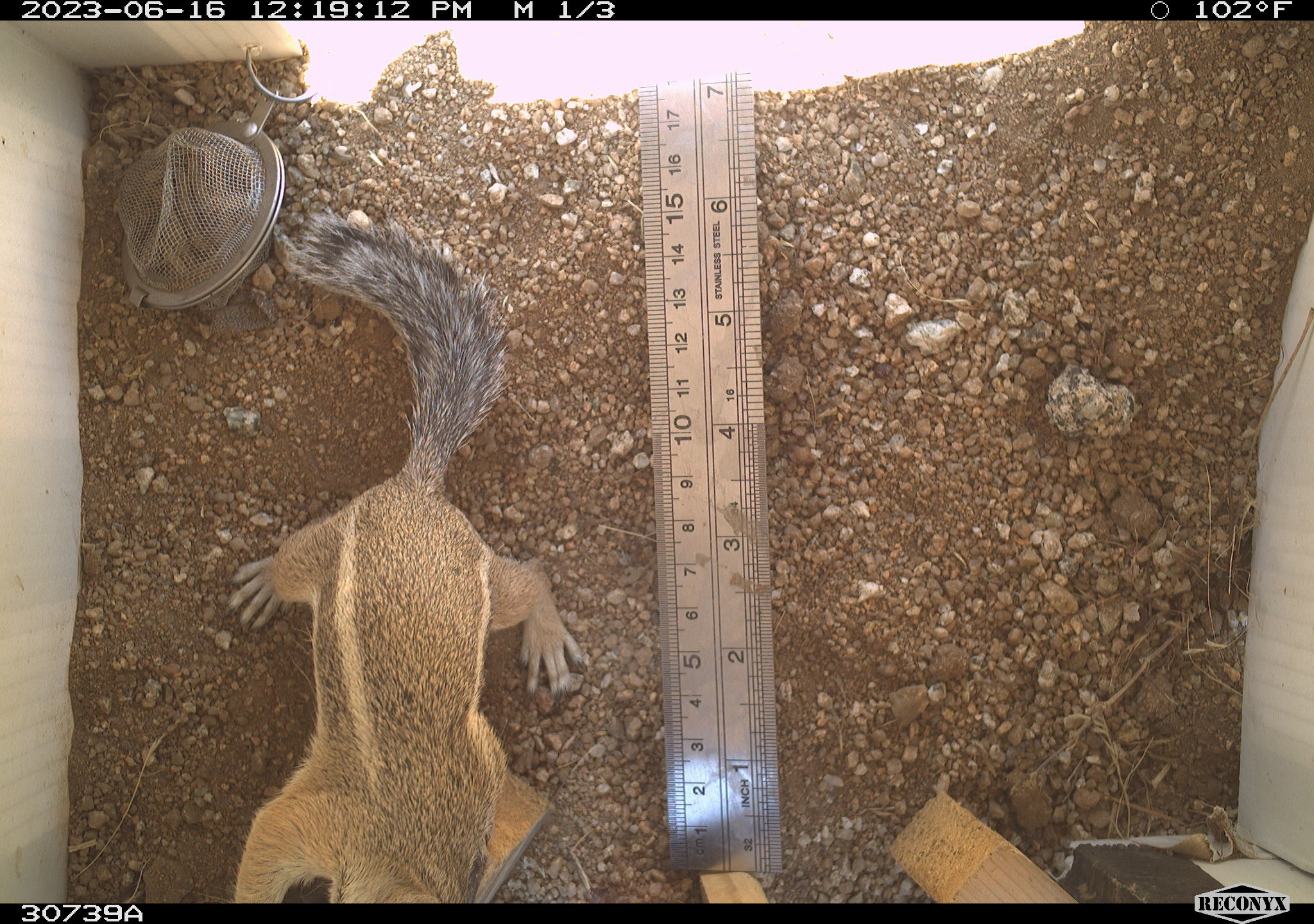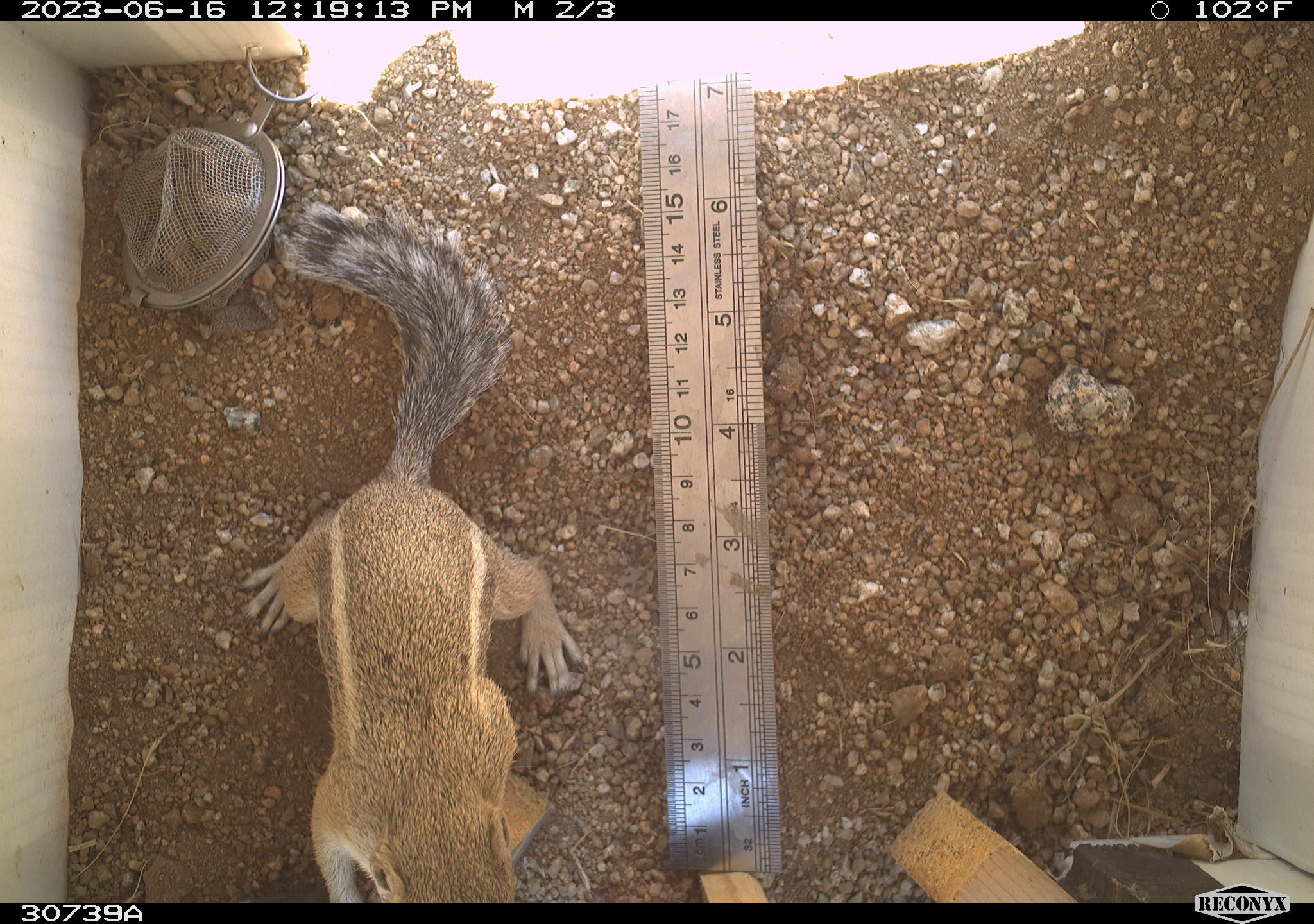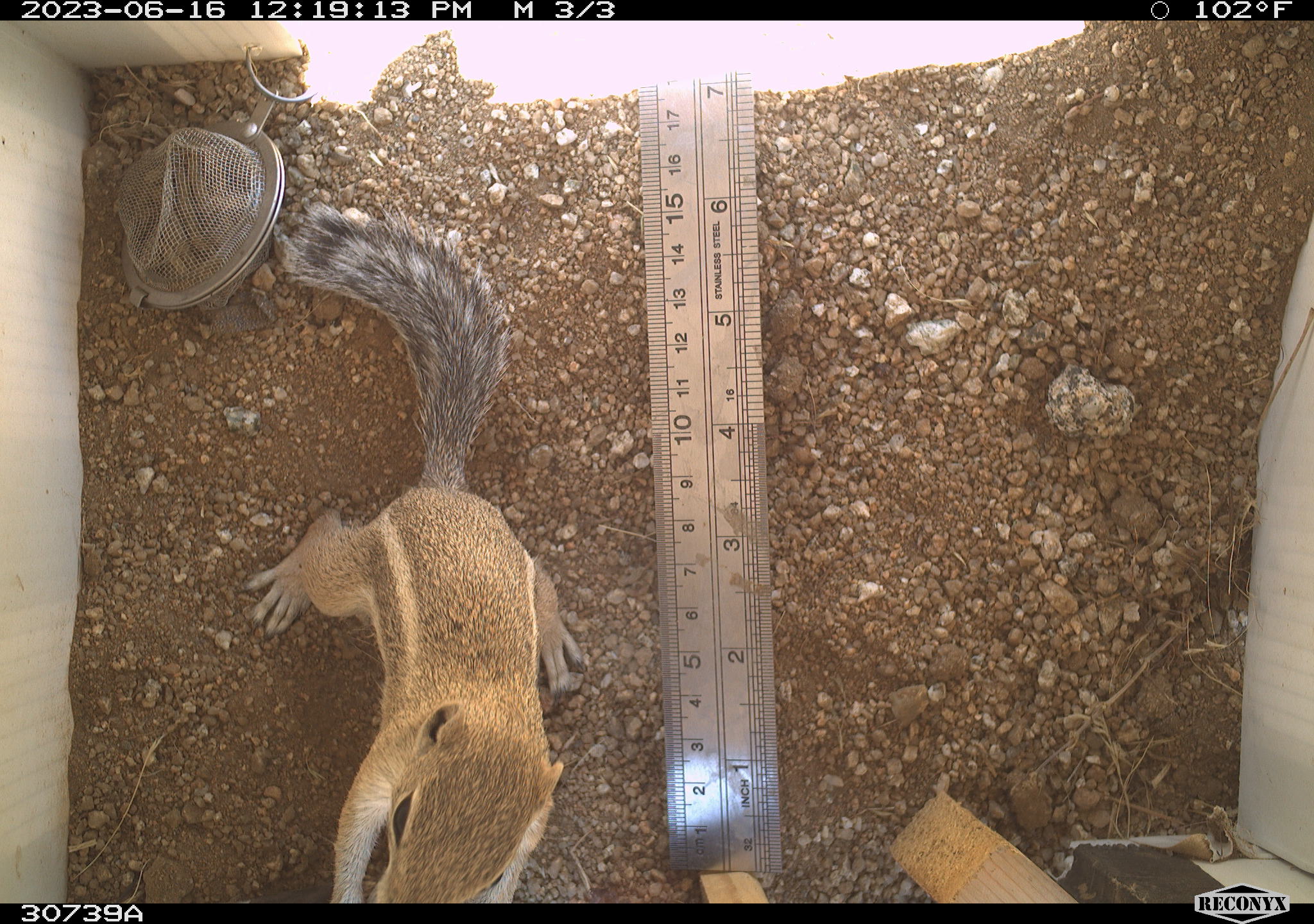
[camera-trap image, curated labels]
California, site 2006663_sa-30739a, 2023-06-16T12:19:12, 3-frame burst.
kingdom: Animalia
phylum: Chordata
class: Mammalia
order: Rodentia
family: Sciuridae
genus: Ammospermophilus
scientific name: Ammospermophilus leucurus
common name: white-tailed antelope squirrel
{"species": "white-tailed antelope squirrel (Ammospermophilus leucurus)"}